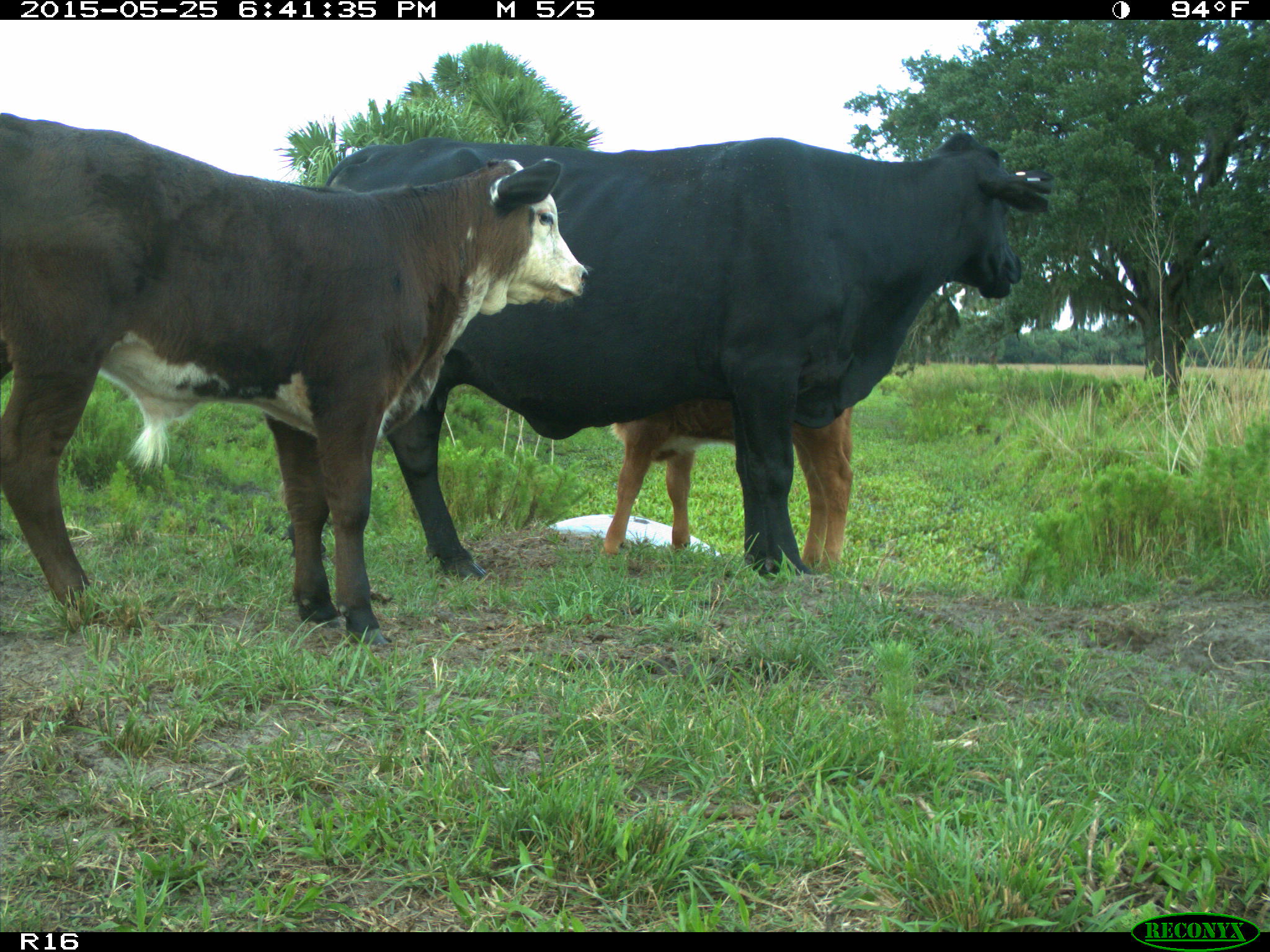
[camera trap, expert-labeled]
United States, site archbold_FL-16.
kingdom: Animalia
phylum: Chordata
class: Mammalia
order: Artiodactyla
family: Bovidae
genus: Bos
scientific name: Bos taurus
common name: domestic cow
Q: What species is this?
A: Bos taurus (domestic cow).